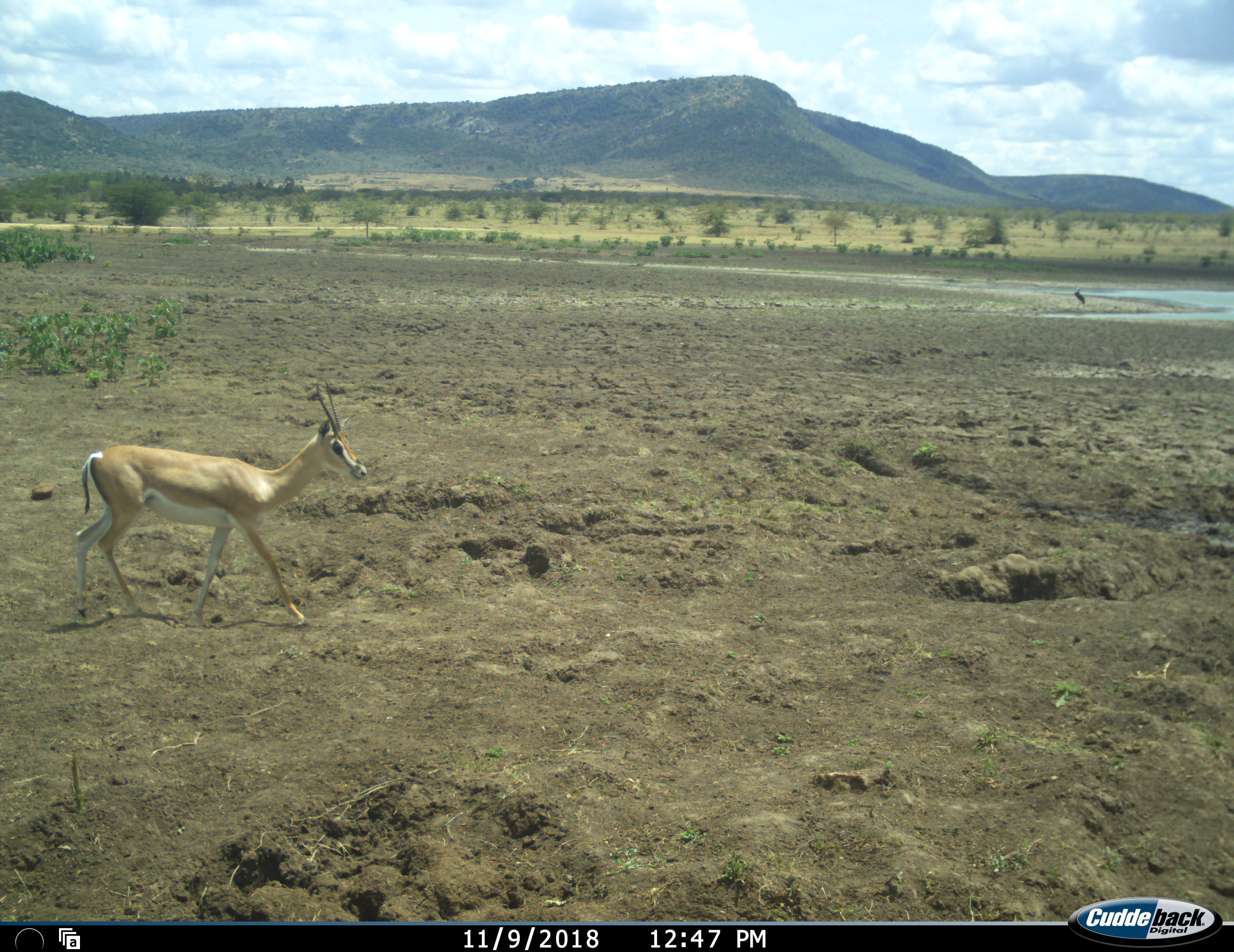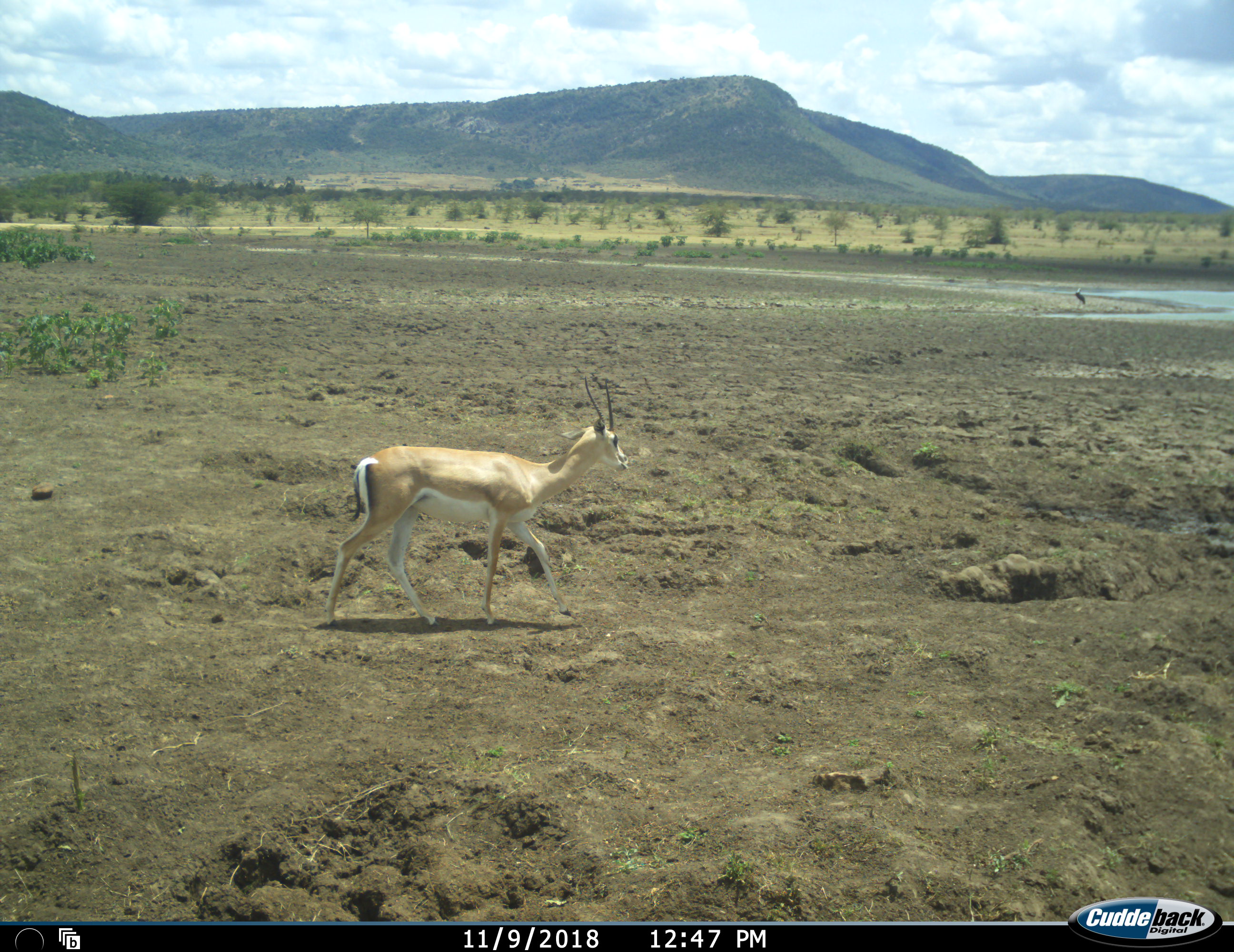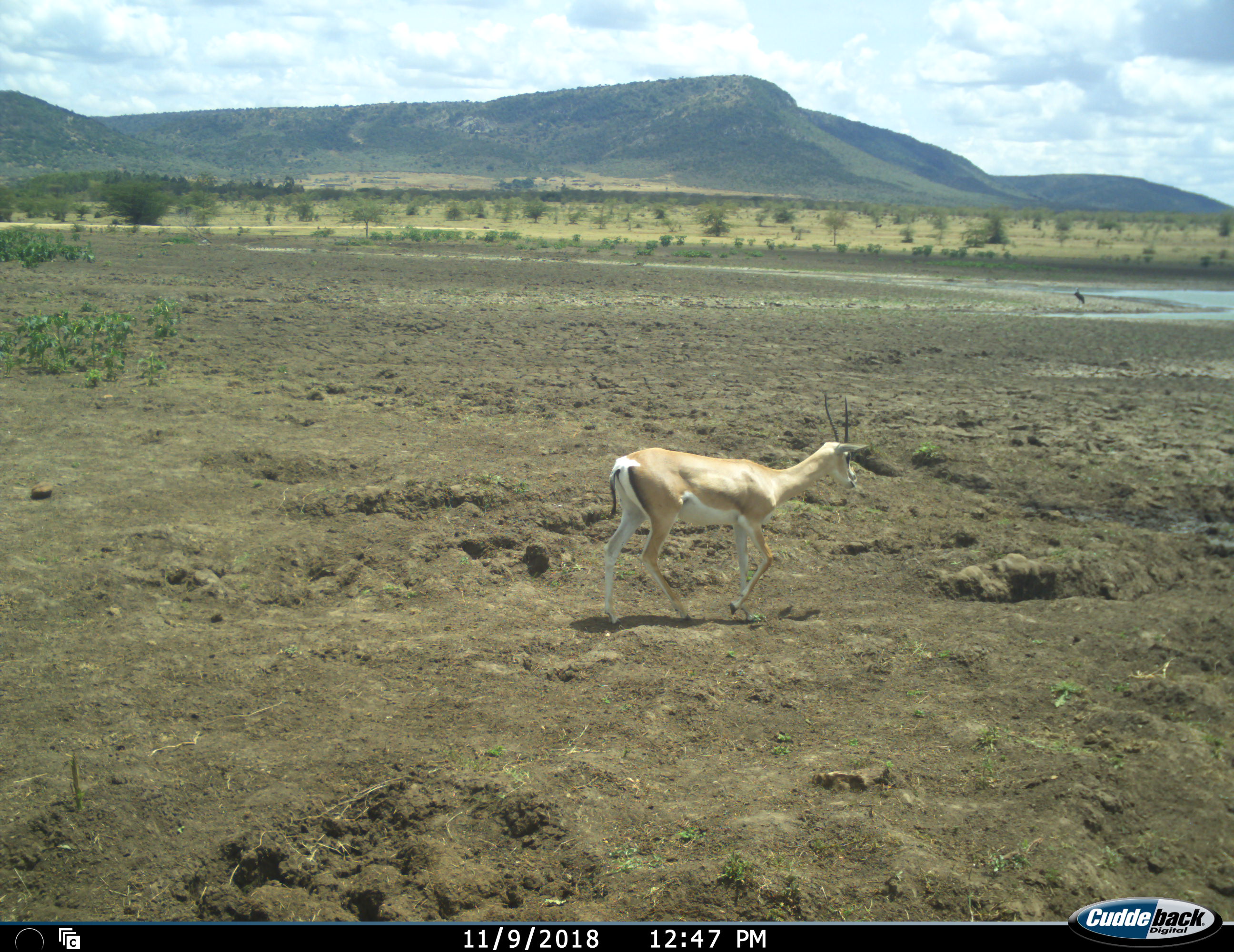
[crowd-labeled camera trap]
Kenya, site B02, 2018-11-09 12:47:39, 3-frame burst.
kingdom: Animalia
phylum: Chordata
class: Mammalia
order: Artiodactyla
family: Bovidae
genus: Nanger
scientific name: Nanger granti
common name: grant's gazelle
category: gazellegrants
Gazellegrants (grant's gazelle) (Nanger granti), count 1. Behavior (volunteer vote fractions): standing 0%, resting 0%, moving 100%, interacting 0%. Young present (vote fraction): 0%. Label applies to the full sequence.